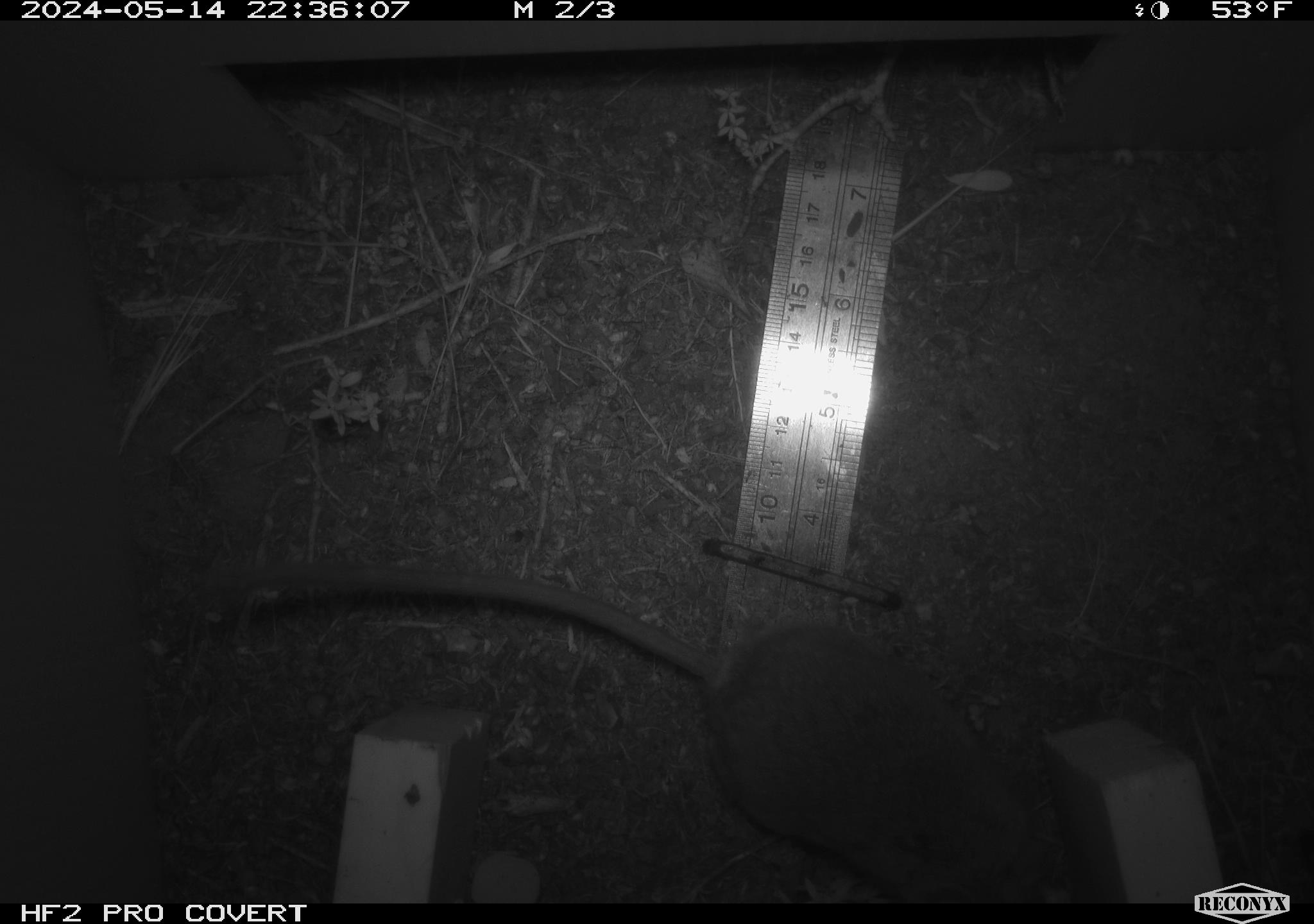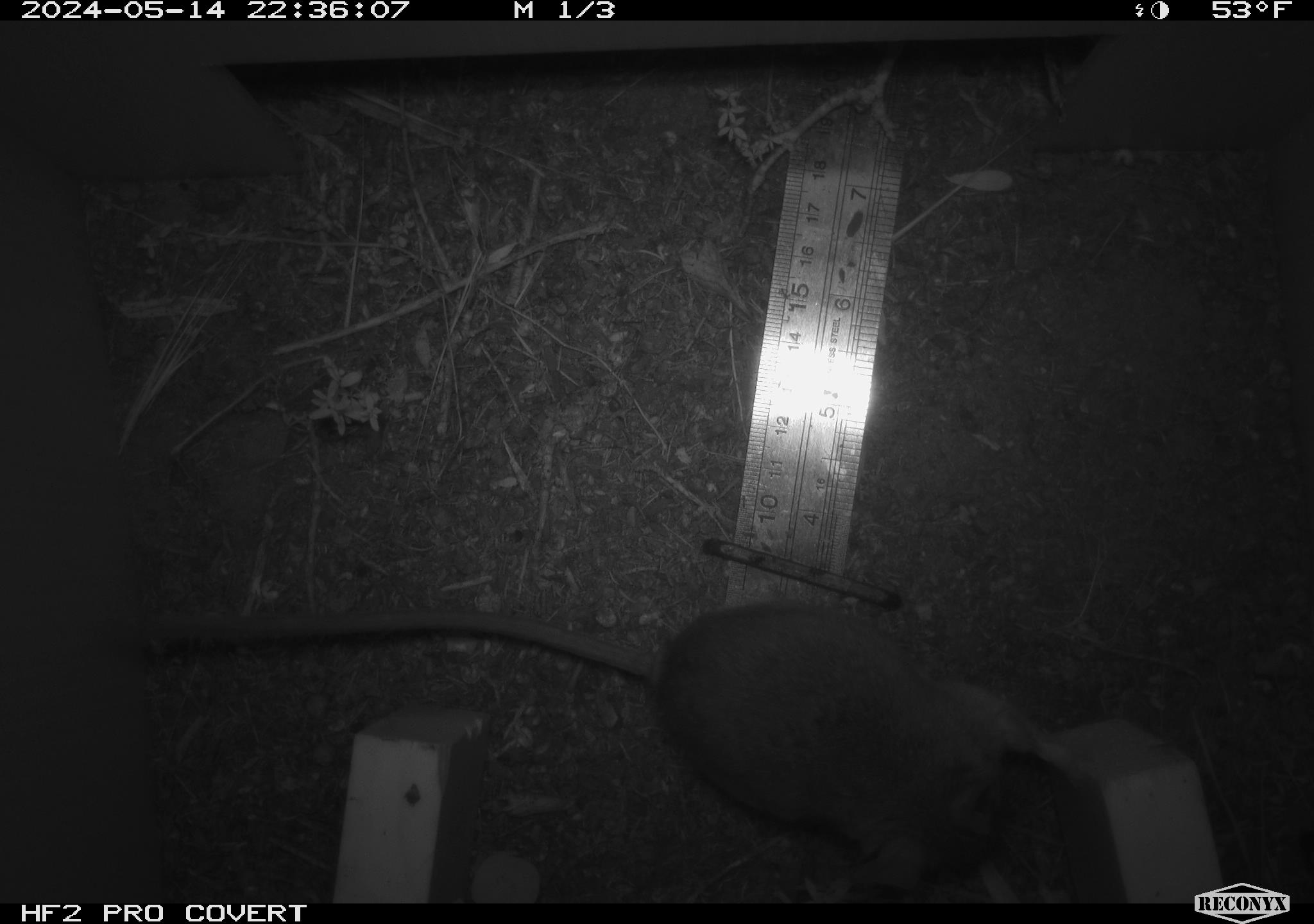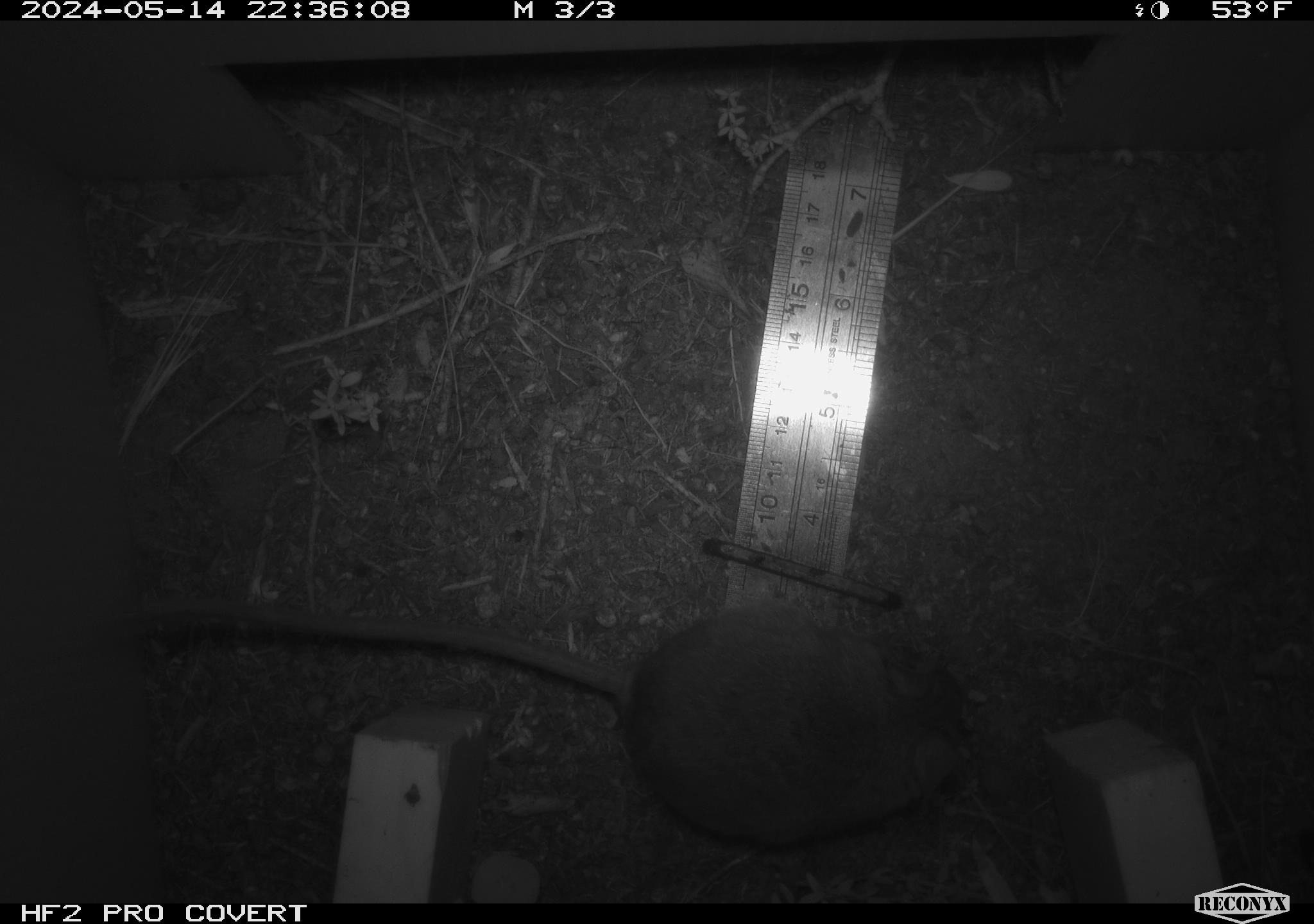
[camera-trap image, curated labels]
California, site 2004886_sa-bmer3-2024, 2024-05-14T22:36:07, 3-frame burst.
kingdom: Animalia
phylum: Chordata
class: Mammalia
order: Rodentia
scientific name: Rodentia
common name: mouse species